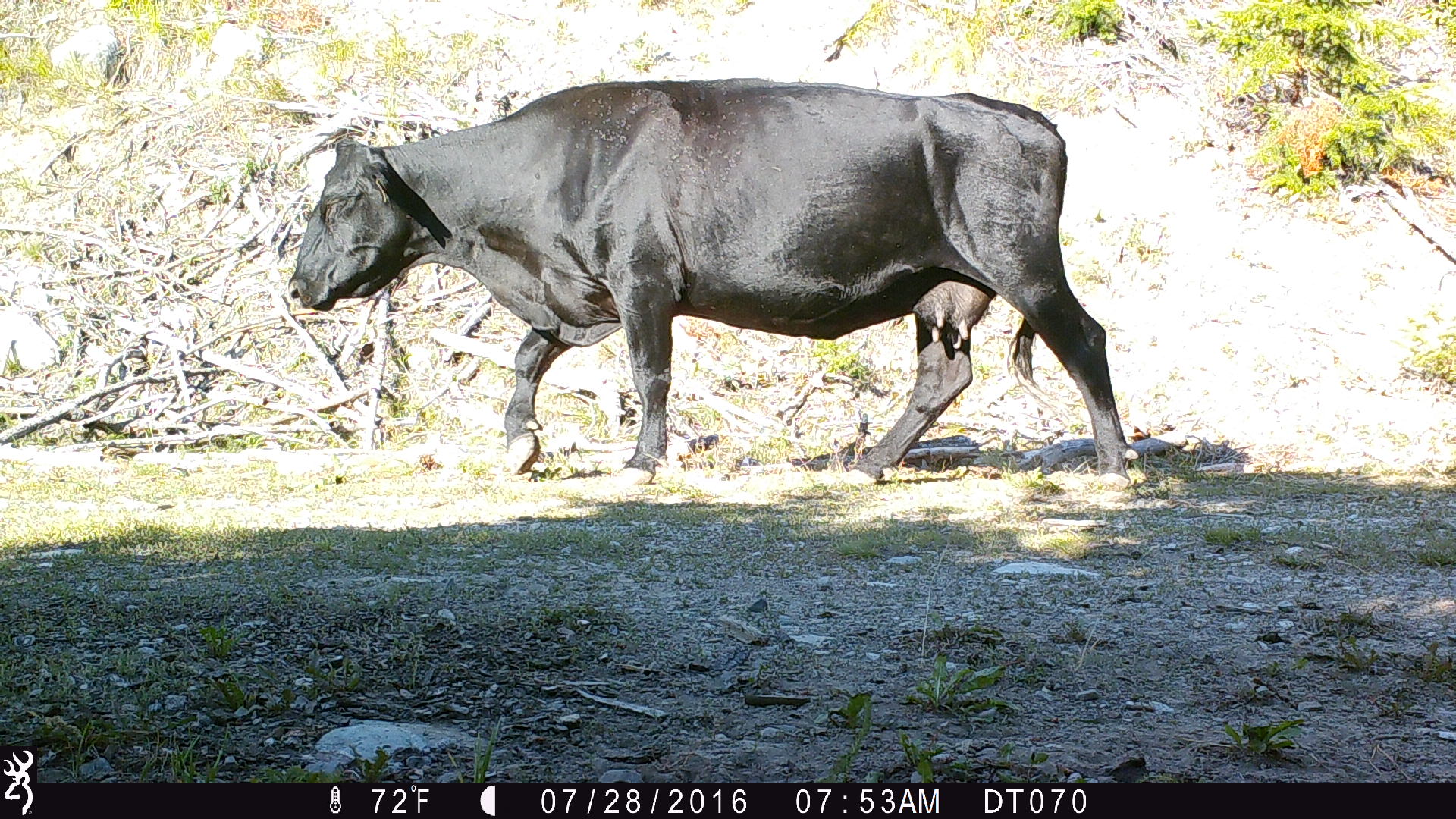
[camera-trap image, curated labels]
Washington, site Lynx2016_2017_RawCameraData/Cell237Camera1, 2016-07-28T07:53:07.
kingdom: Animalia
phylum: Chordata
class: Mammalia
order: Artiodactyla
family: Bovidae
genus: Bos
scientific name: Bos taurus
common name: domestic cattle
Domestic cattle (Bos taurus). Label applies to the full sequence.